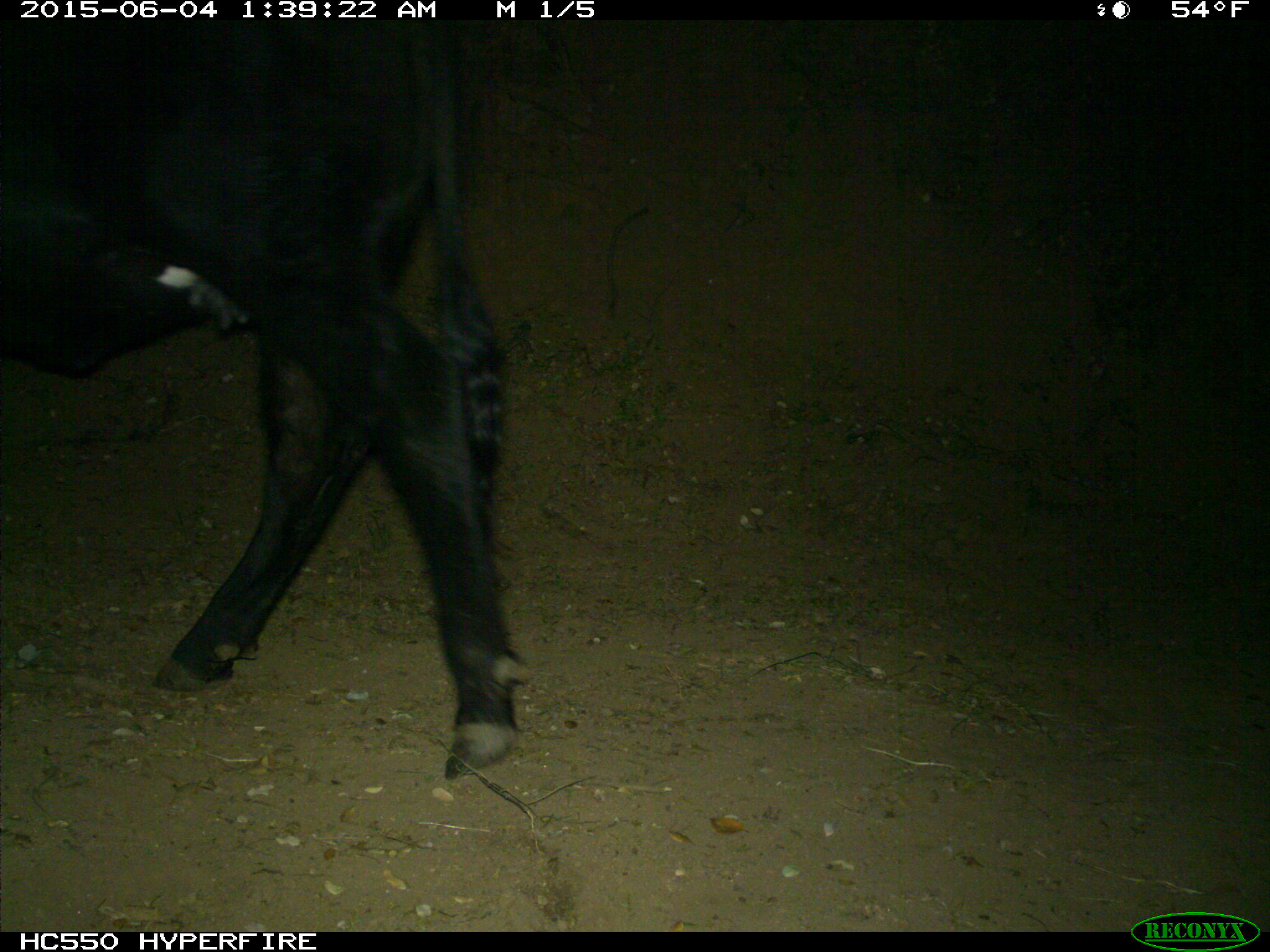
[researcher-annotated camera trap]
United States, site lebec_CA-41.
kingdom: Animalia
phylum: Chordata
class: Mammalia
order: Artiodactyla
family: Bovidae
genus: Bos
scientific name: Bos taurus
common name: domestic cow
Bos taurus (domestic cow).